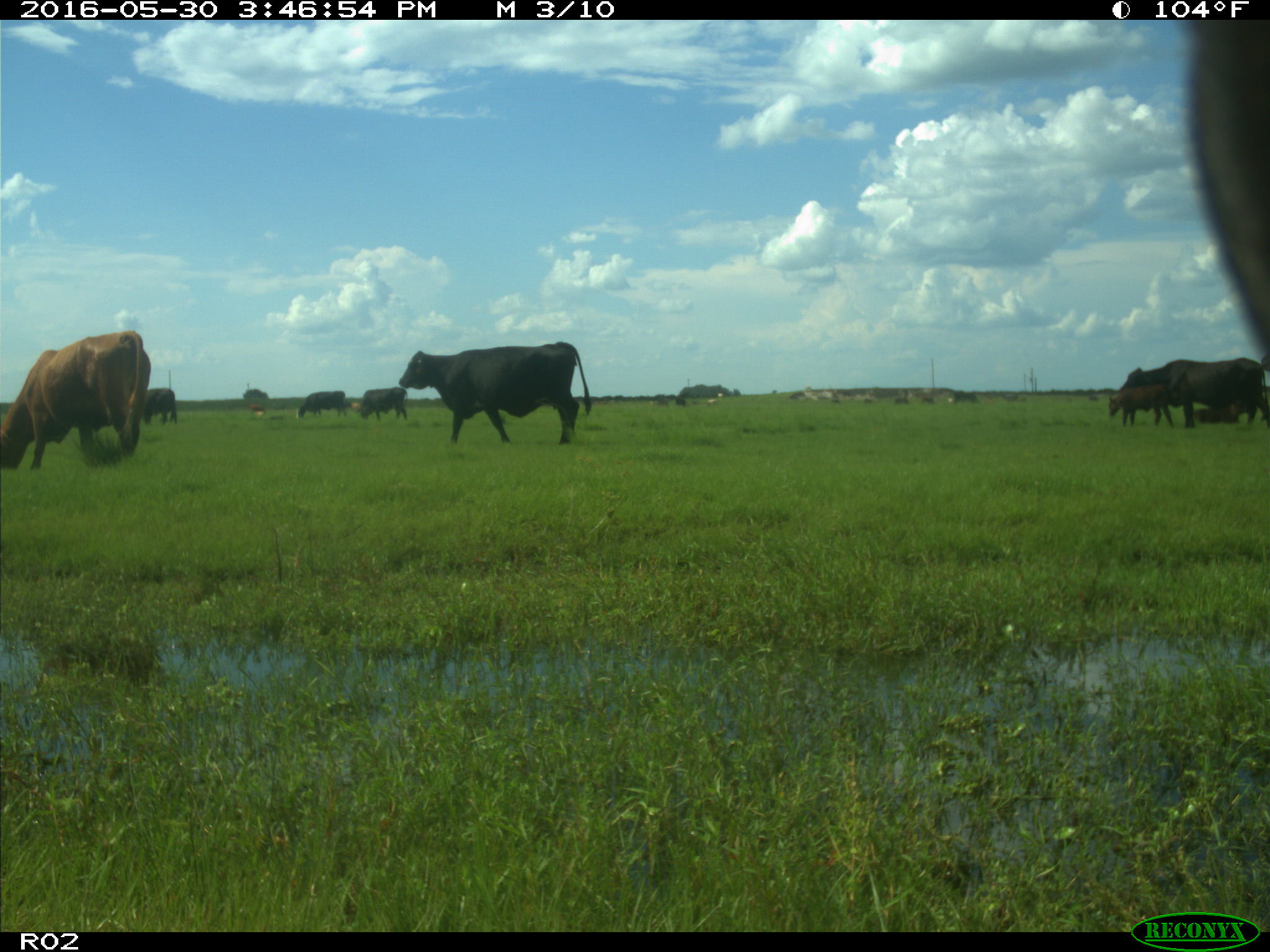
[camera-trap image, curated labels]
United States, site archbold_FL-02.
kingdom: Animalia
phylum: Chordata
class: Mammalia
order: Artiodactyla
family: Bovidae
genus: Bos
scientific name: Bos taurus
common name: domestic cow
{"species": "Bos taurus (domestic cow)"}